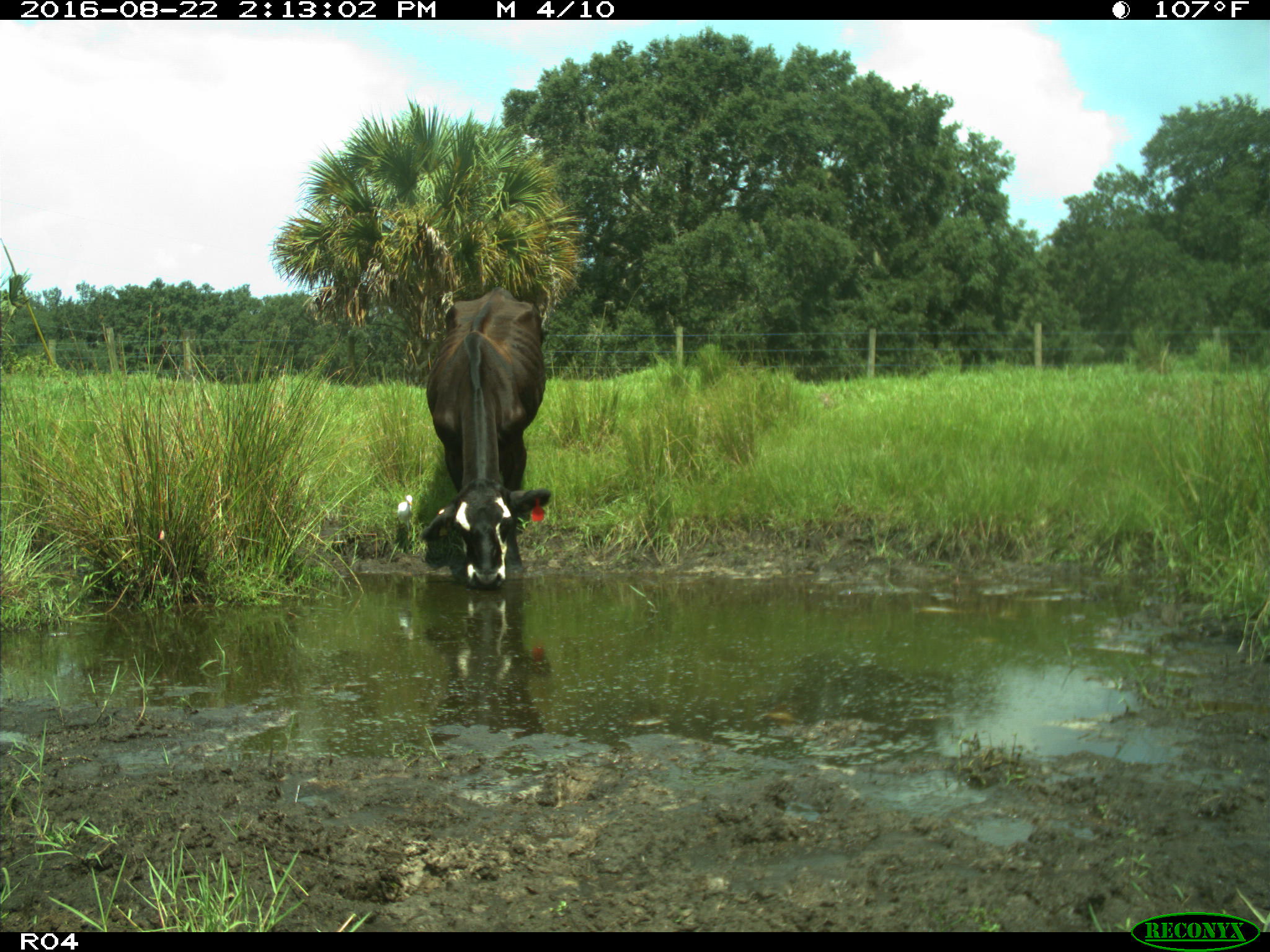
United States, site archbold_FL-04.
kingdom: Animalia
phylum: Chordata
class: Mammalia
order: Artiodactyla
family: Bovidae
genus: Bos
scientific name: Bos taurus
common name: domestic cow